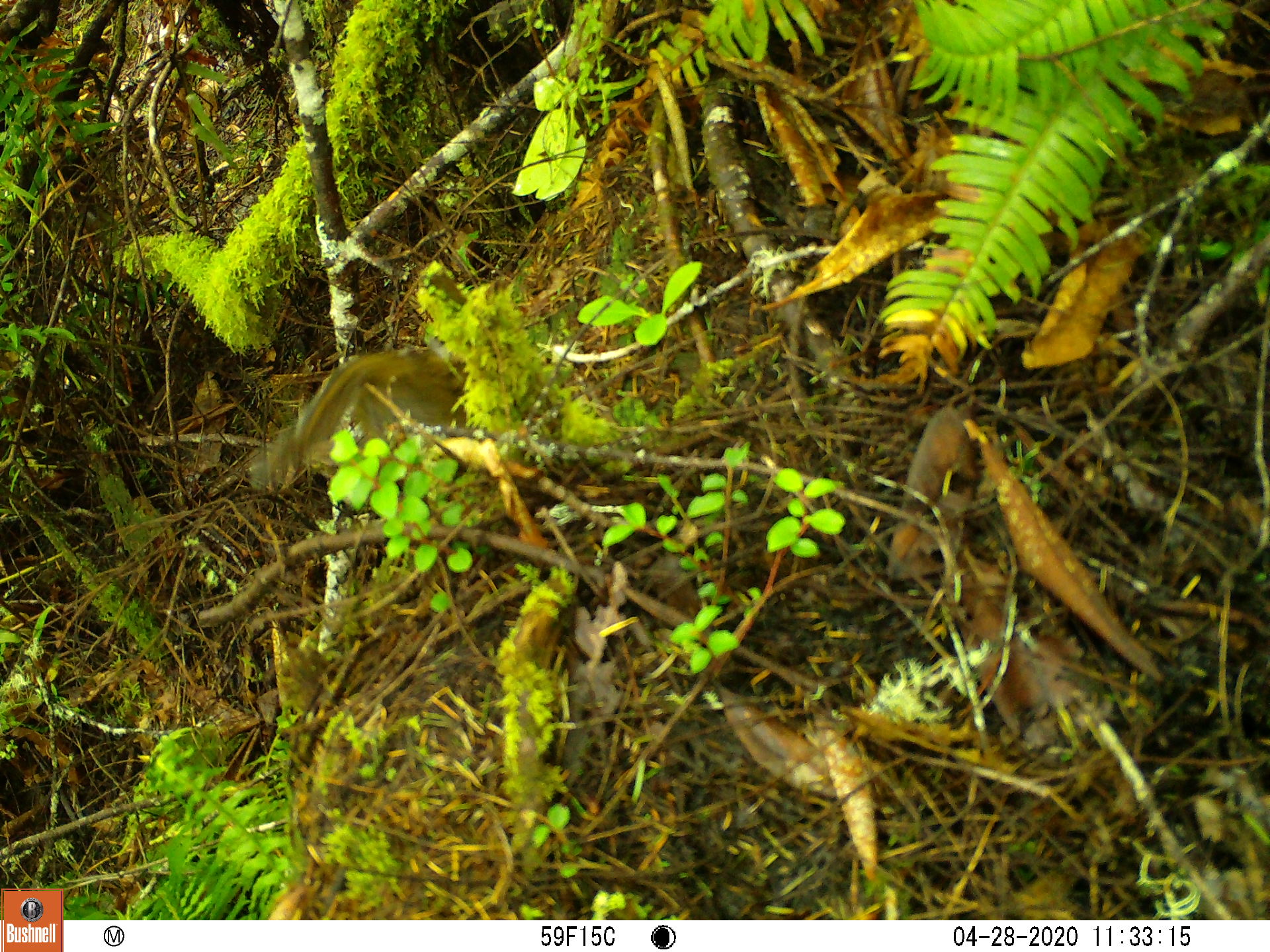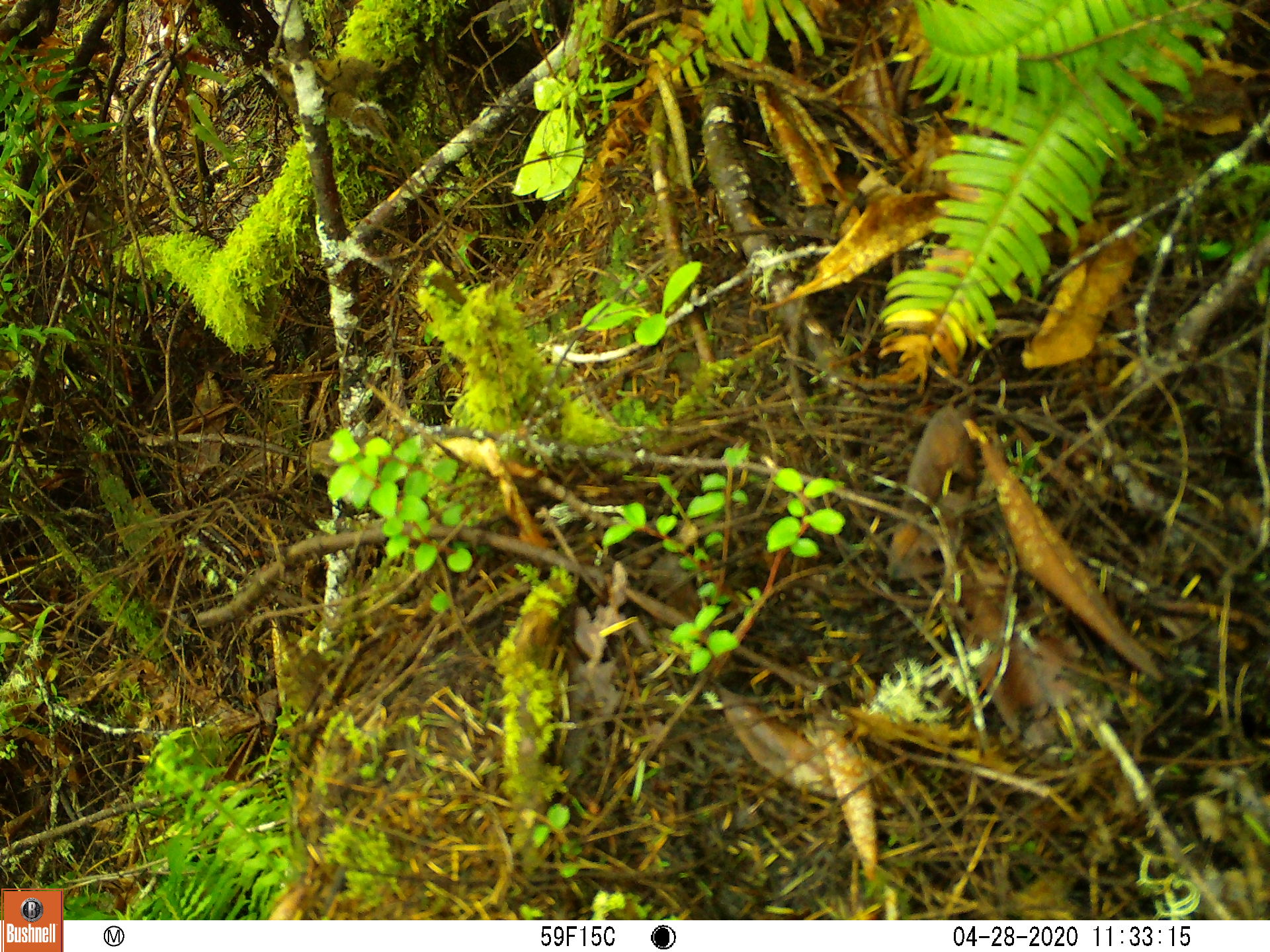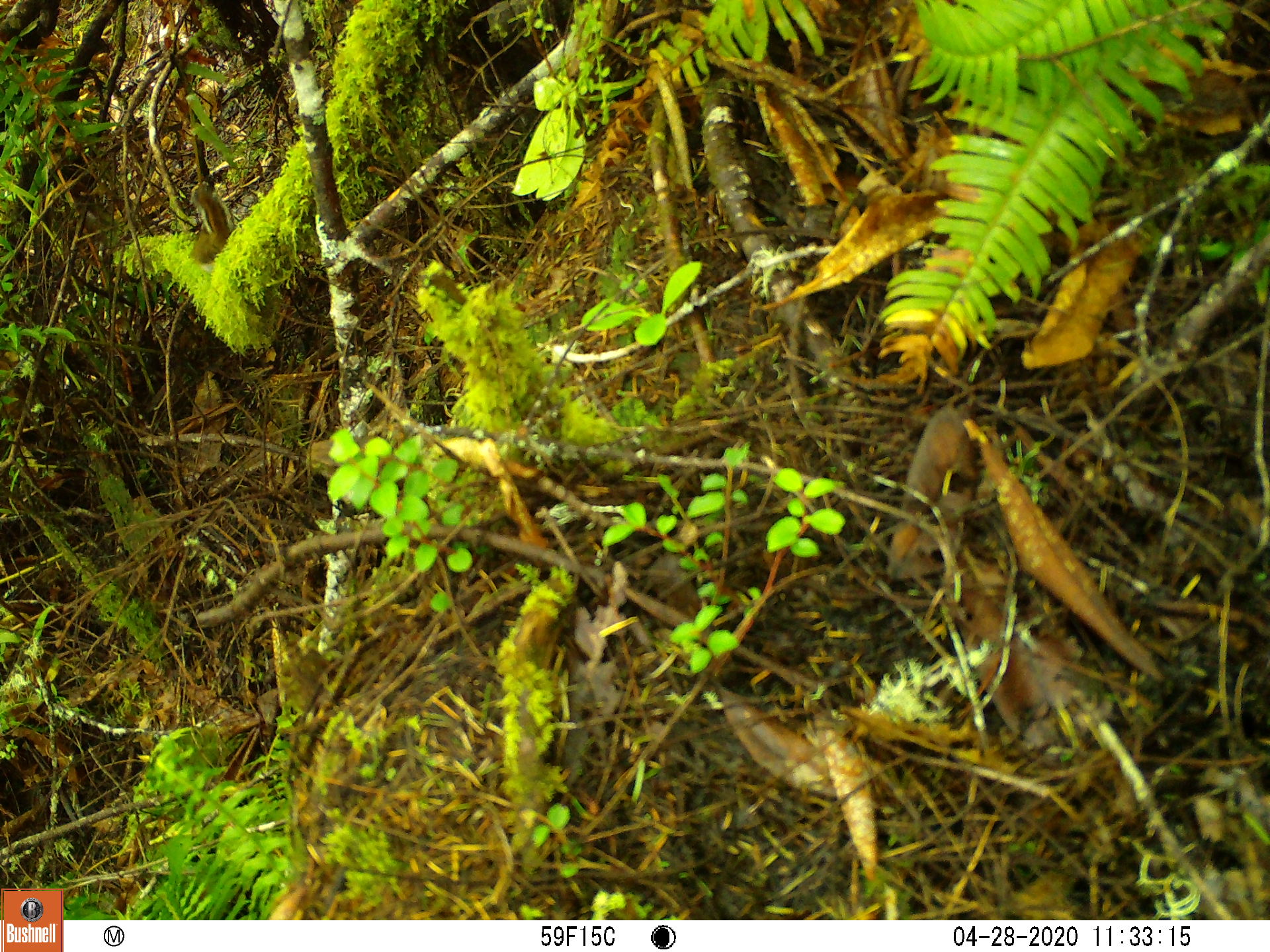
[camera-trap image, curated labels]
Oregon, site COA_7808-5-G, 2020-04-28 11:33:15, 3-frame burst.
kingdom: Animalia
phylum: Chordata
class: Mammalia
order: Rodentia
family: Sciuridae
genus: Neotamias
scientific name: Neotamias townsendii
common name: townsend's chipmunk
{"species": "townsend's chipmunk (Neotamias townsendii)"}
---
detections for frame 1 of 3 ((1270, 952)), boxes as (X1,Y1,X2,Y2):
townsend's chipmunk: (280,339,475,464)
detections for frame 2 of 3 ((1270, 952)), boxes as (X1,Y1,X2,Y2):
townsend's chipmunk: (256,48,394,145)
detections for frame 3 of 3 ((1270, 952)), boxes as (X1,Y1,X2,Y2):
townsend's chipmunk: (183,177,233,263)